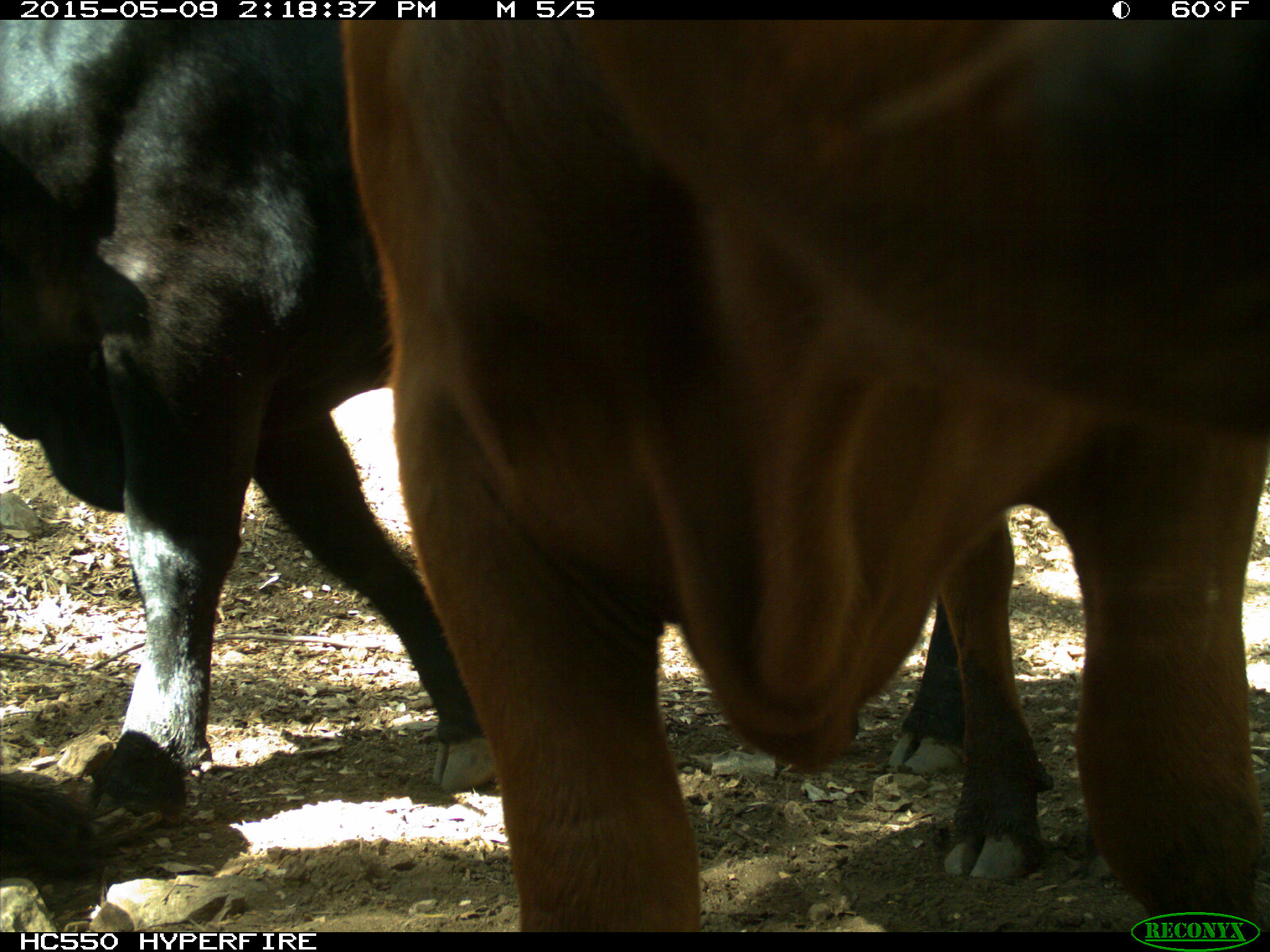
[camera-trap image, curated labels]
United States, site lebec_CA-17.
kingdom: Animalia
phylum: Chordata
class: Mammalia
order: Artiodactyla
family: Bovidae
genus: Bos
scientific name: Bos taurus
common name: domestic cow